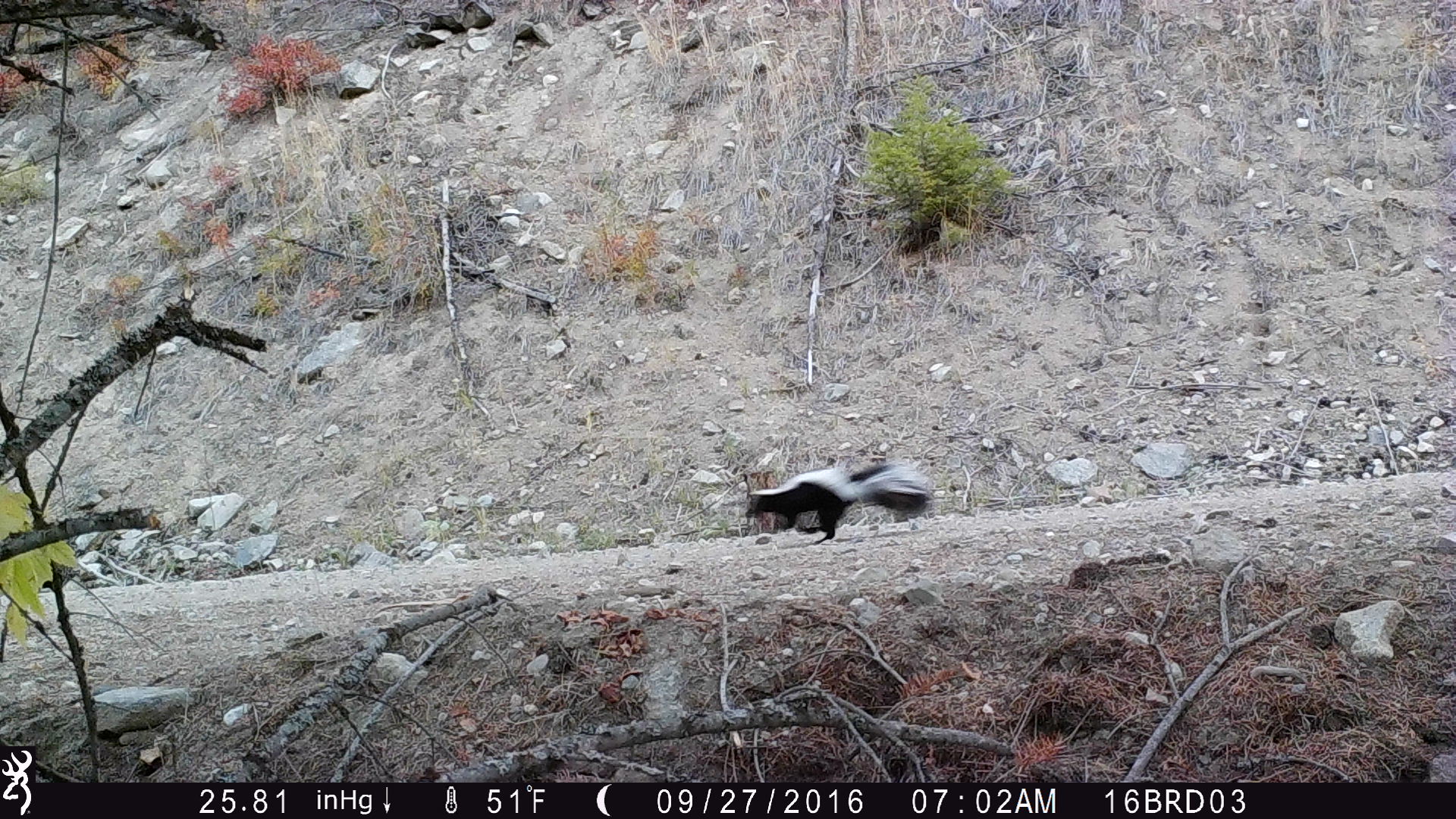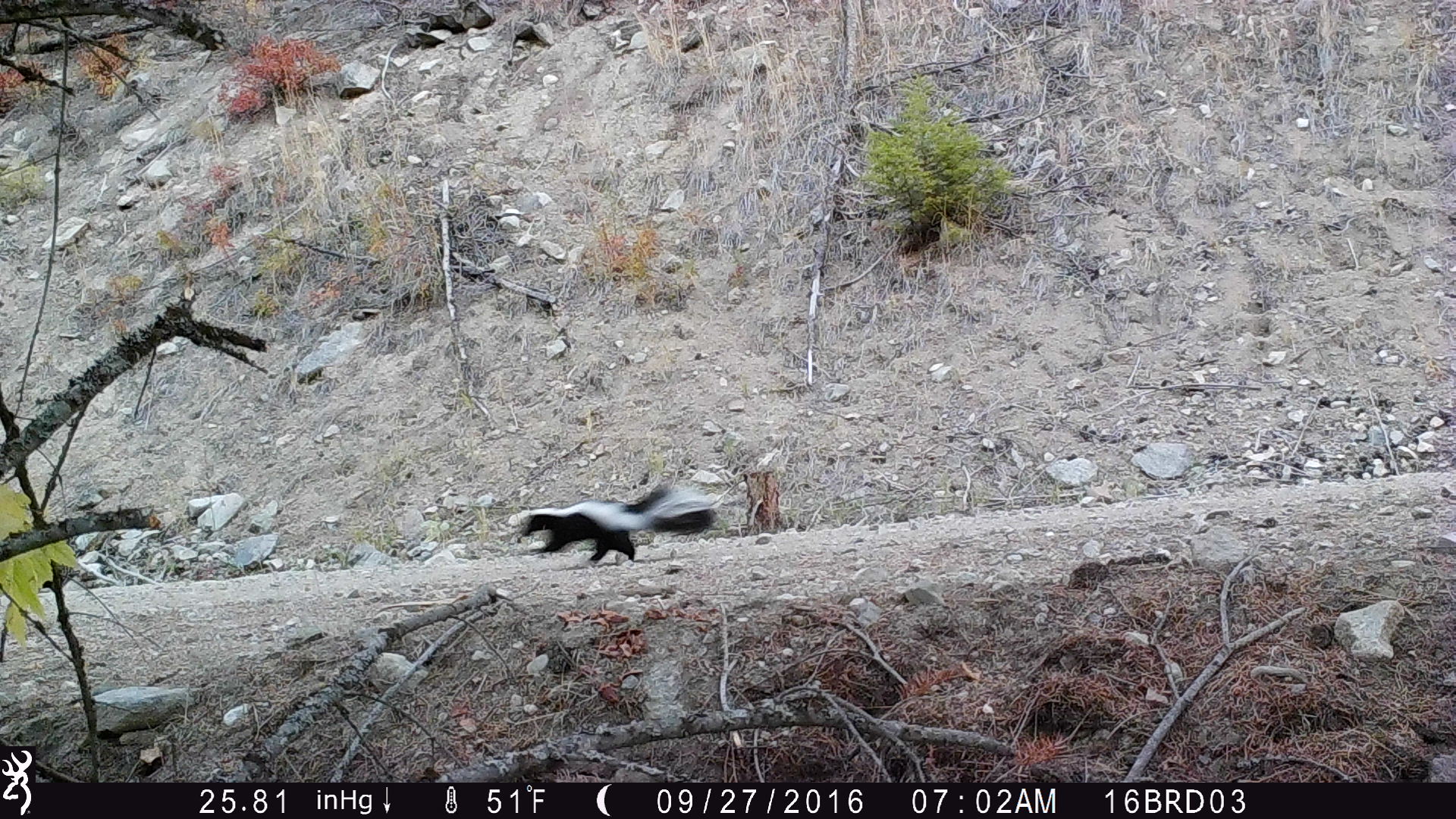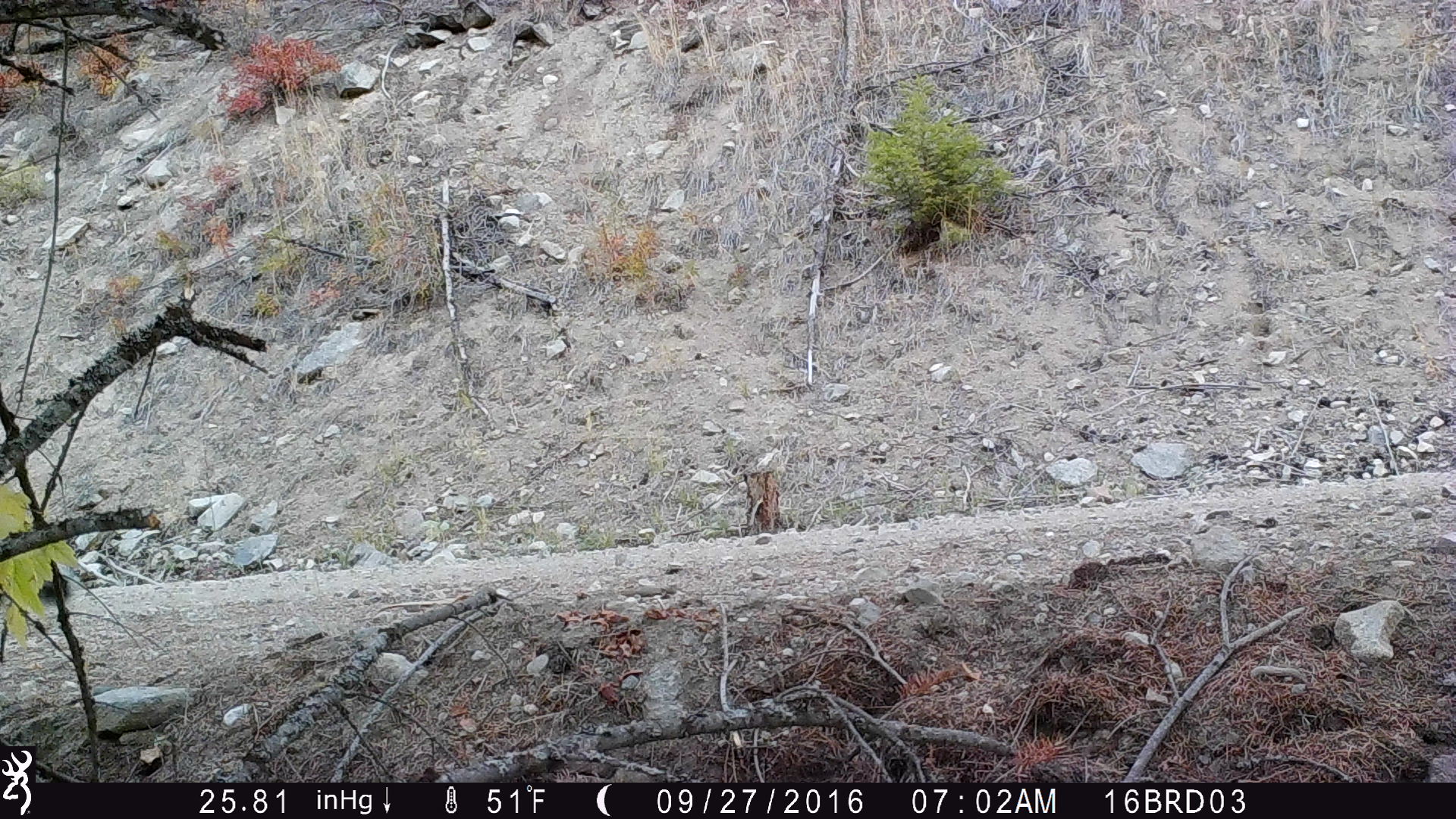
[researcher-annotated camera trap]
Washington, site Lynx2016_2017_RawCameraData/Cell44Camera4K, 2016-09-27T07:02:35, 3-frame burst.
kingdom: Animalia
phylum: Chordata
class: Mammalia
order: Carnivora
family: Mephitidae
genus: Mephitis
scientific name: Mephitis mephitis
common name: striped skunk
Mephitis mephitis (striped skunk). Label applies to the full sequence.